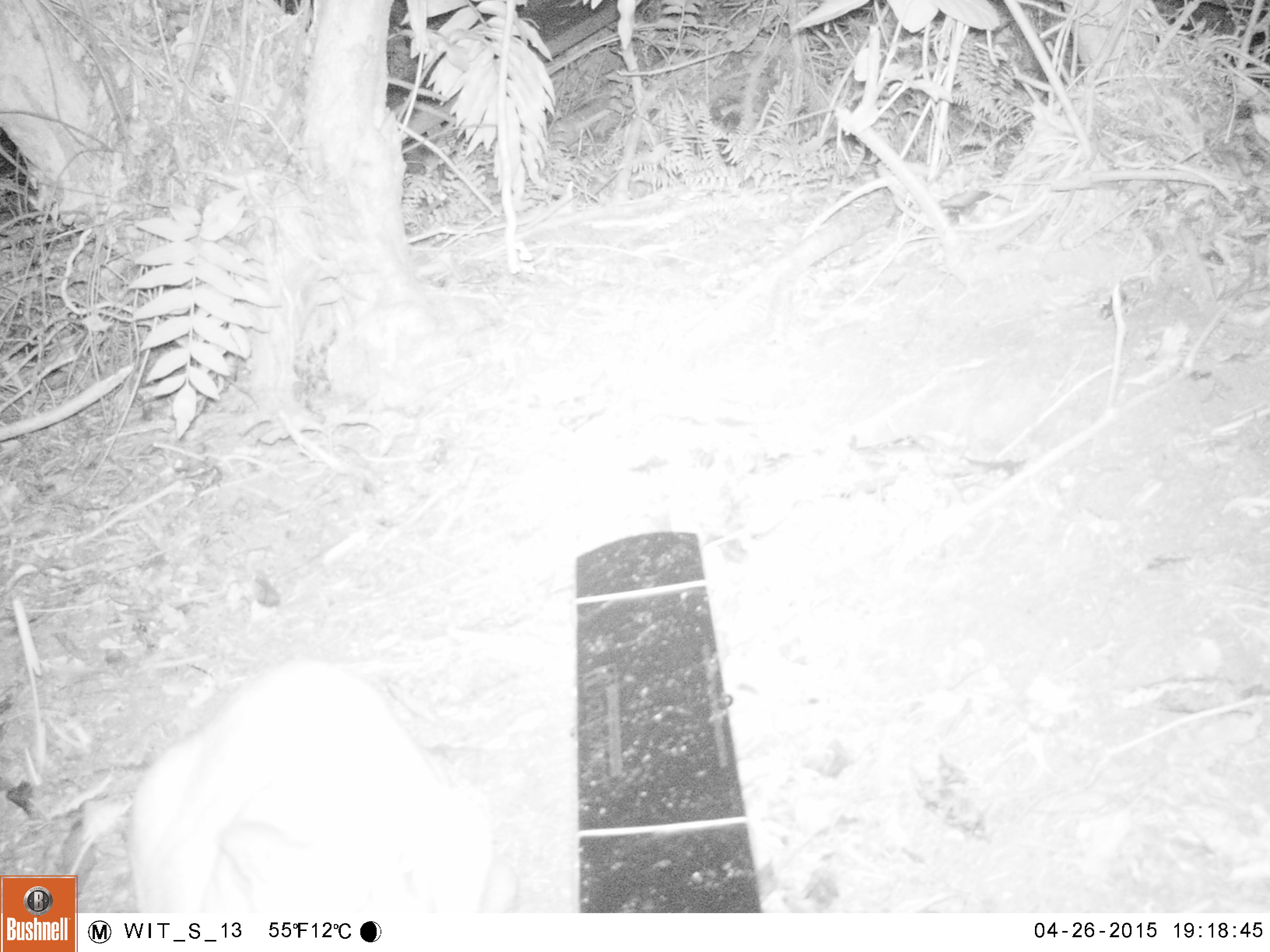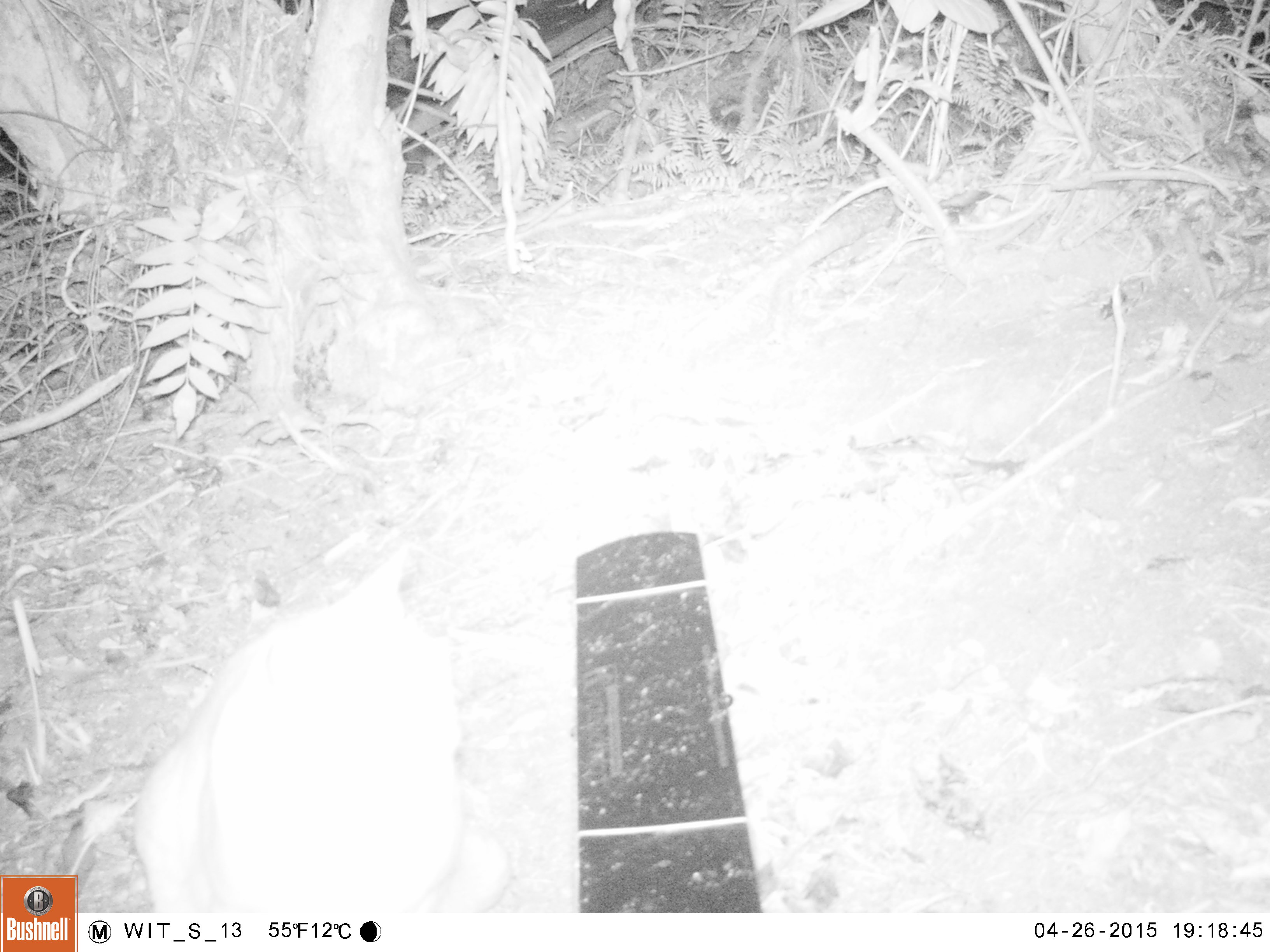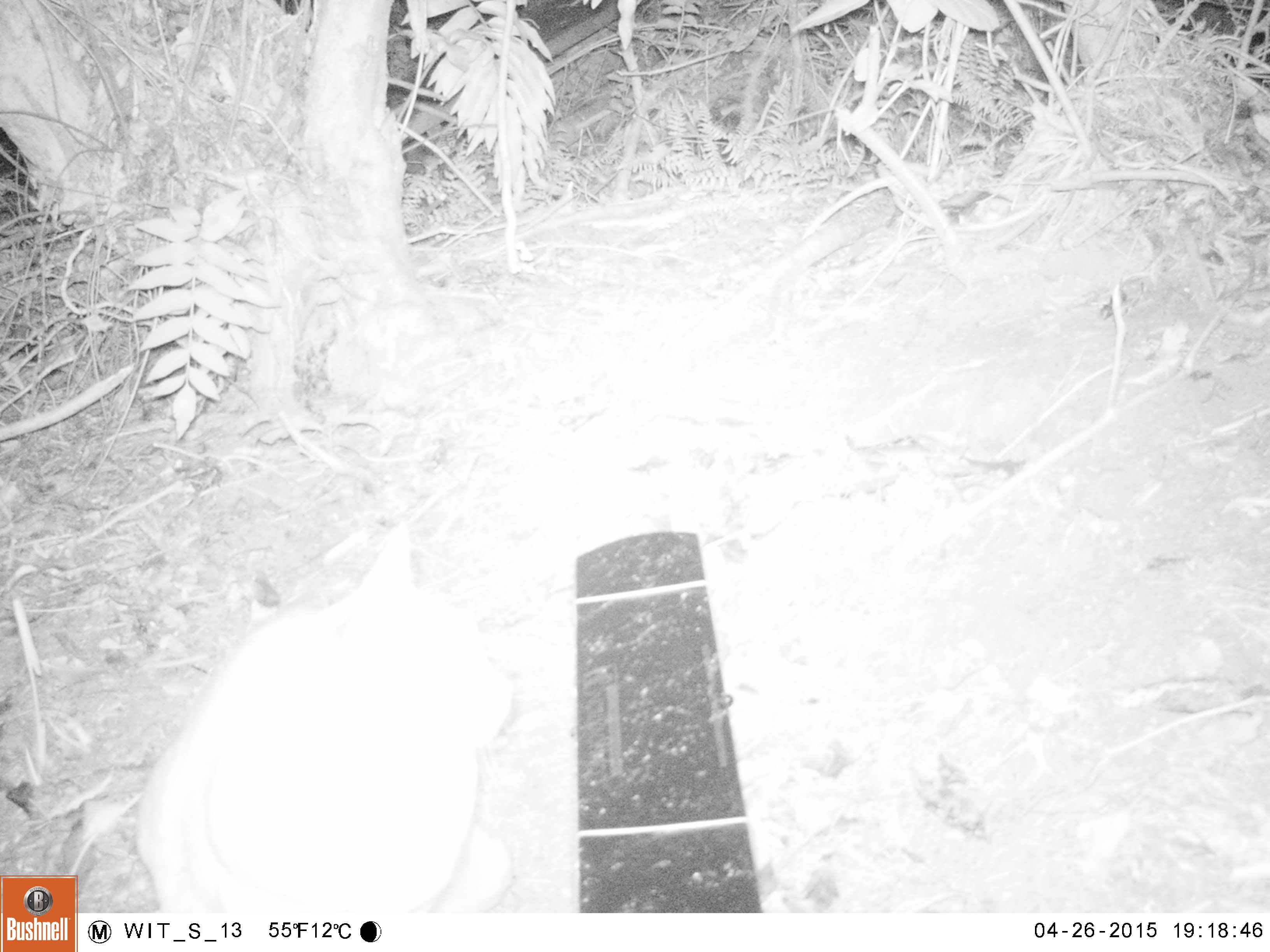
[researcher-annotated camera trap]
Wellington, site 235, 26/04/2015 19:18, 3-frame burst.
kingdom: Animalia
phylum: Chordata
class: Mammalia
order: Carnivora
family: Felidae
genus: Felis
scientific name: Felis catus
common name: cat